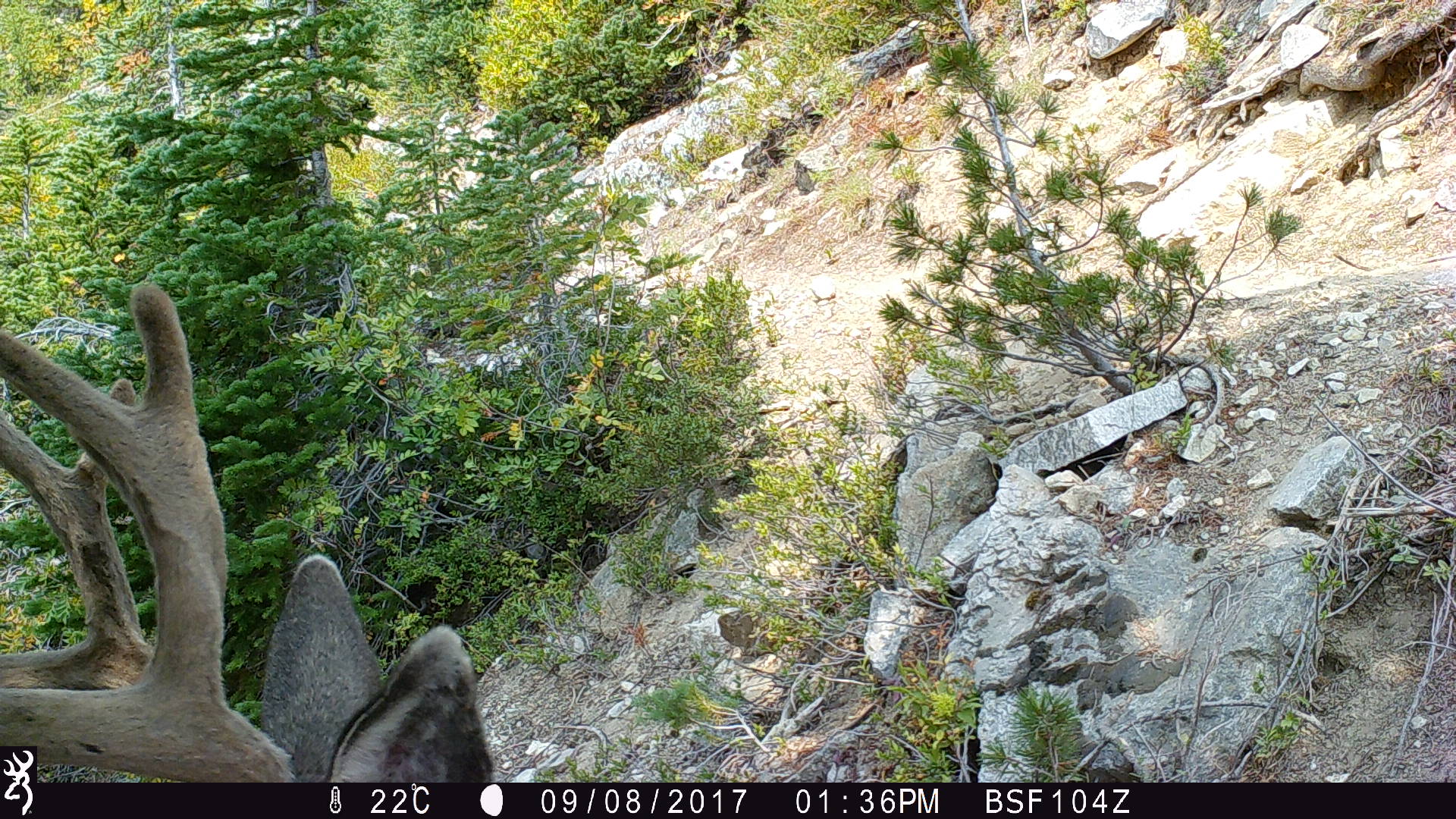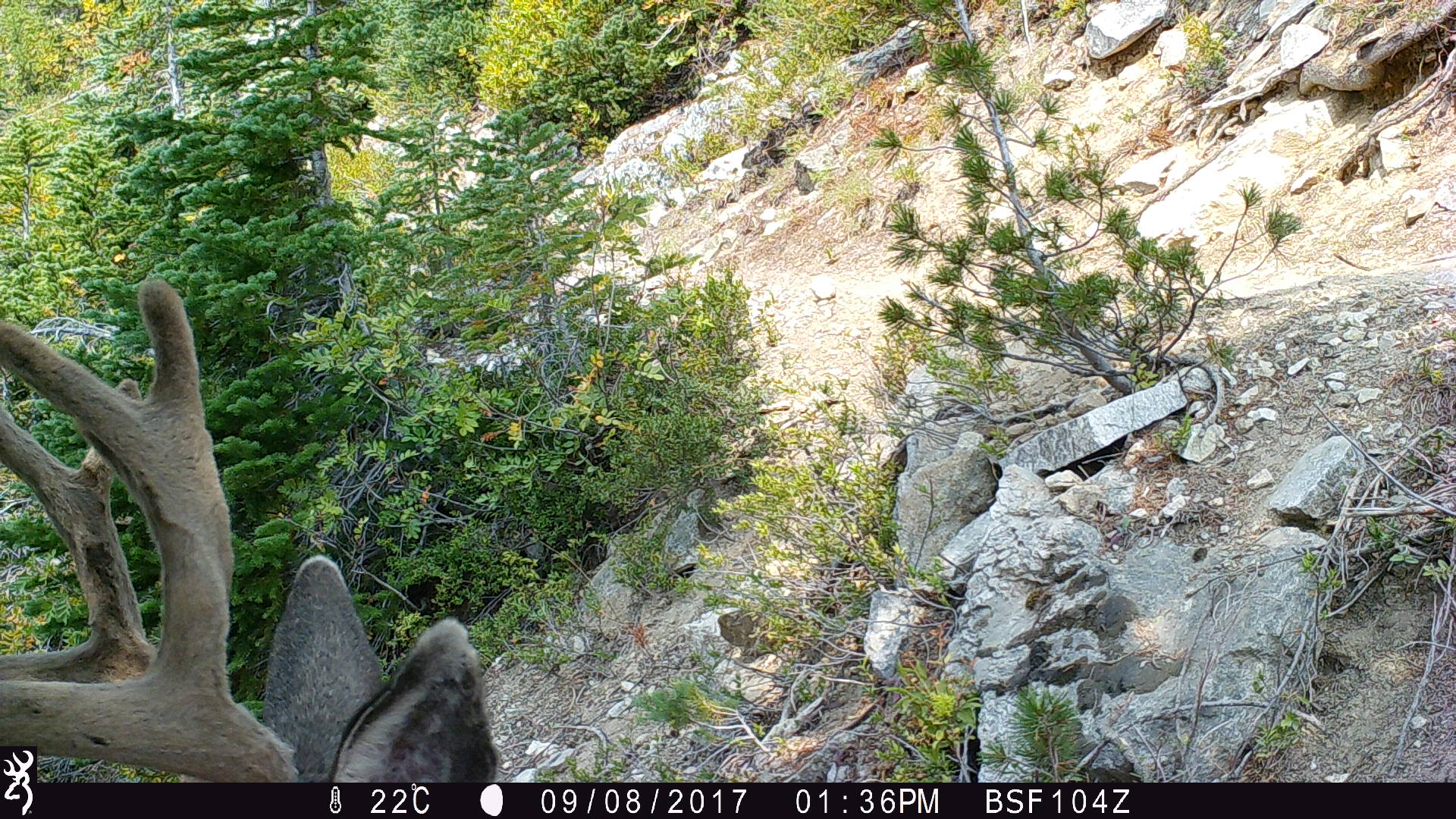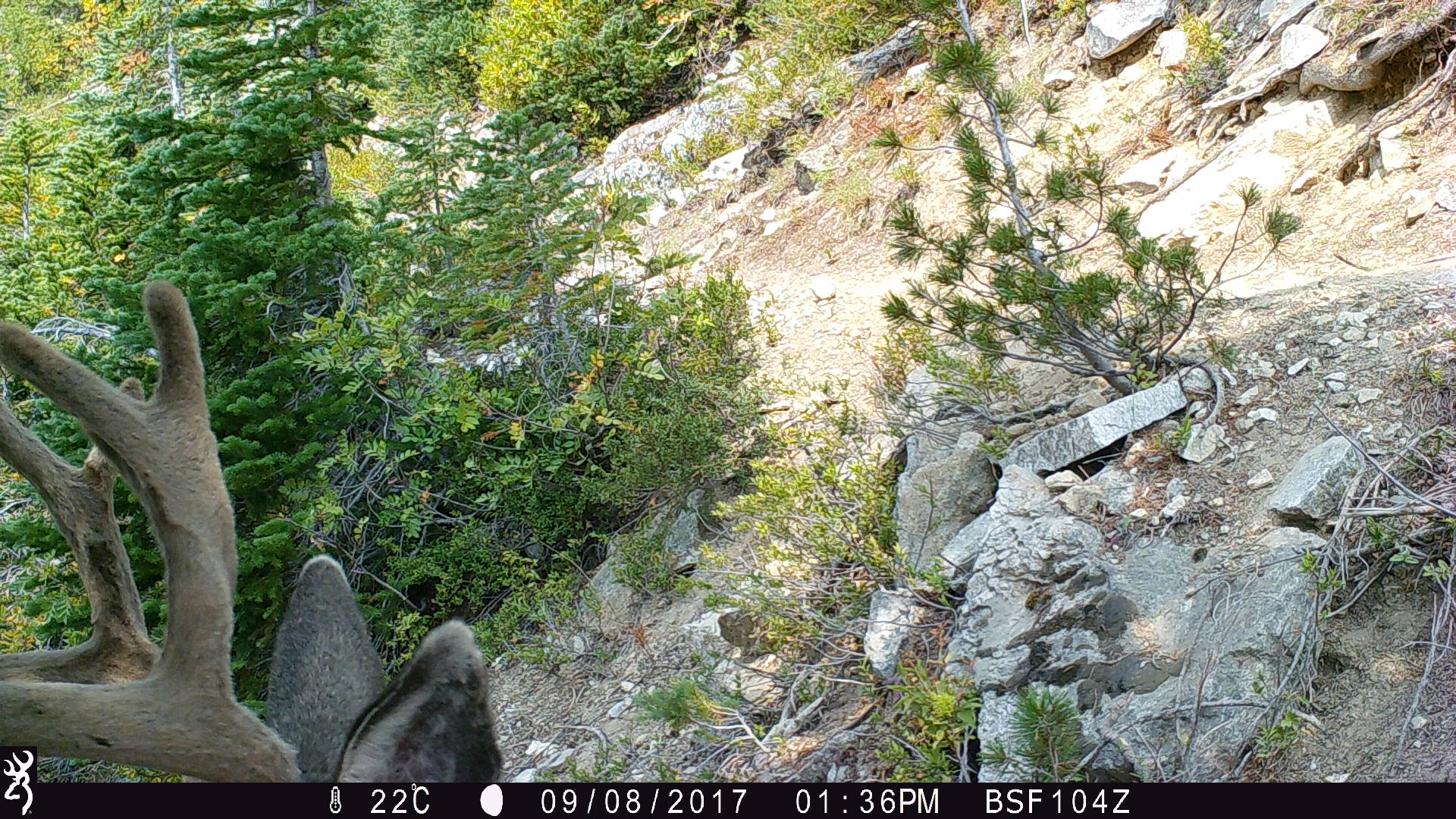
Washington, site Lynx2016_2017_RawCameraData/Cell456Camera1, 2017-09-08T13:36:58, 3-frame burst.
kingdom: Animalia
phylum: Chordata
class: Mammalia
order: Artiodactyla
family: Cervidae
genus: Odocoileus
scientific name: Odocoileus hemionus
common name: mule deer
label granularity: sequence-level